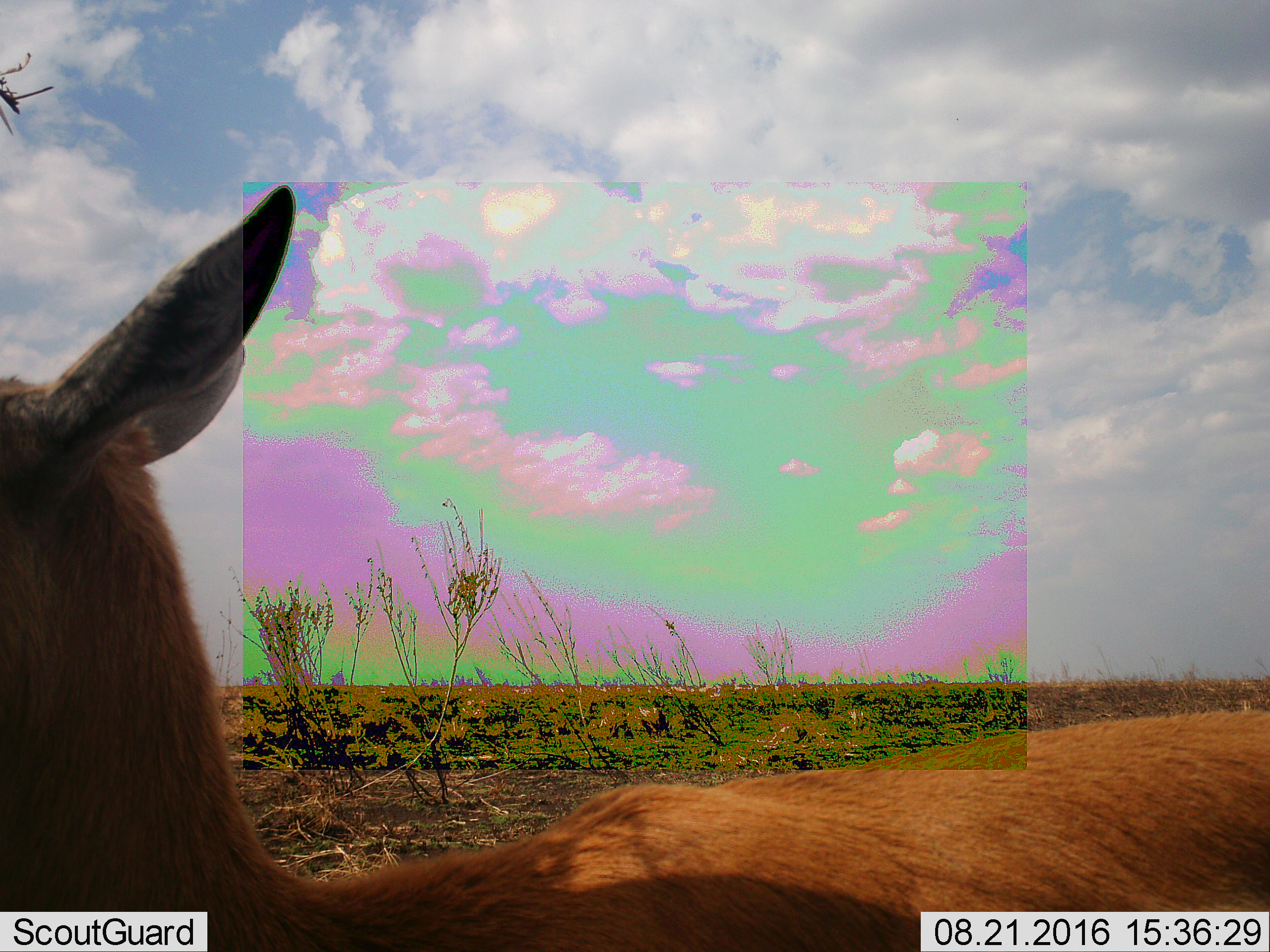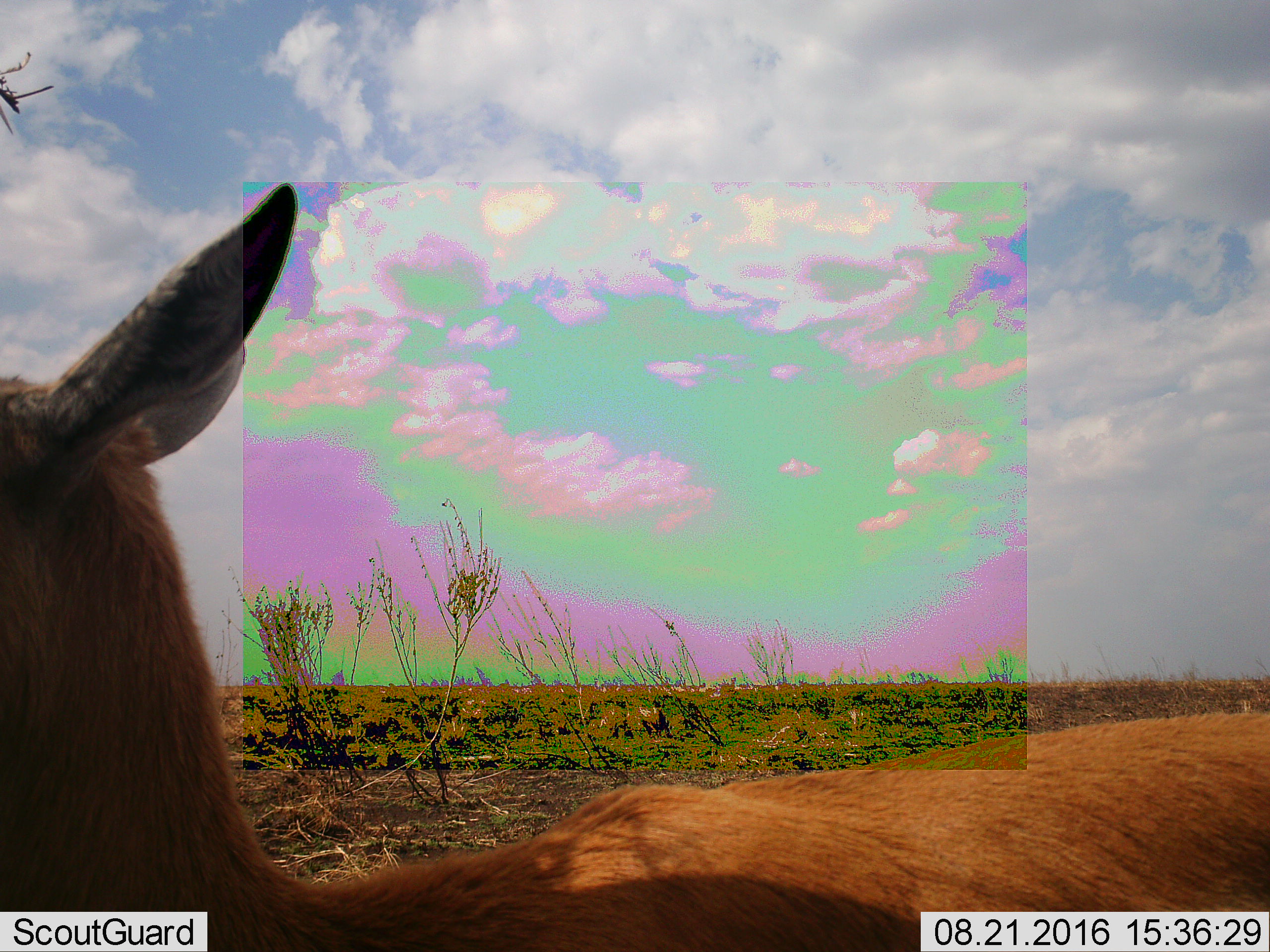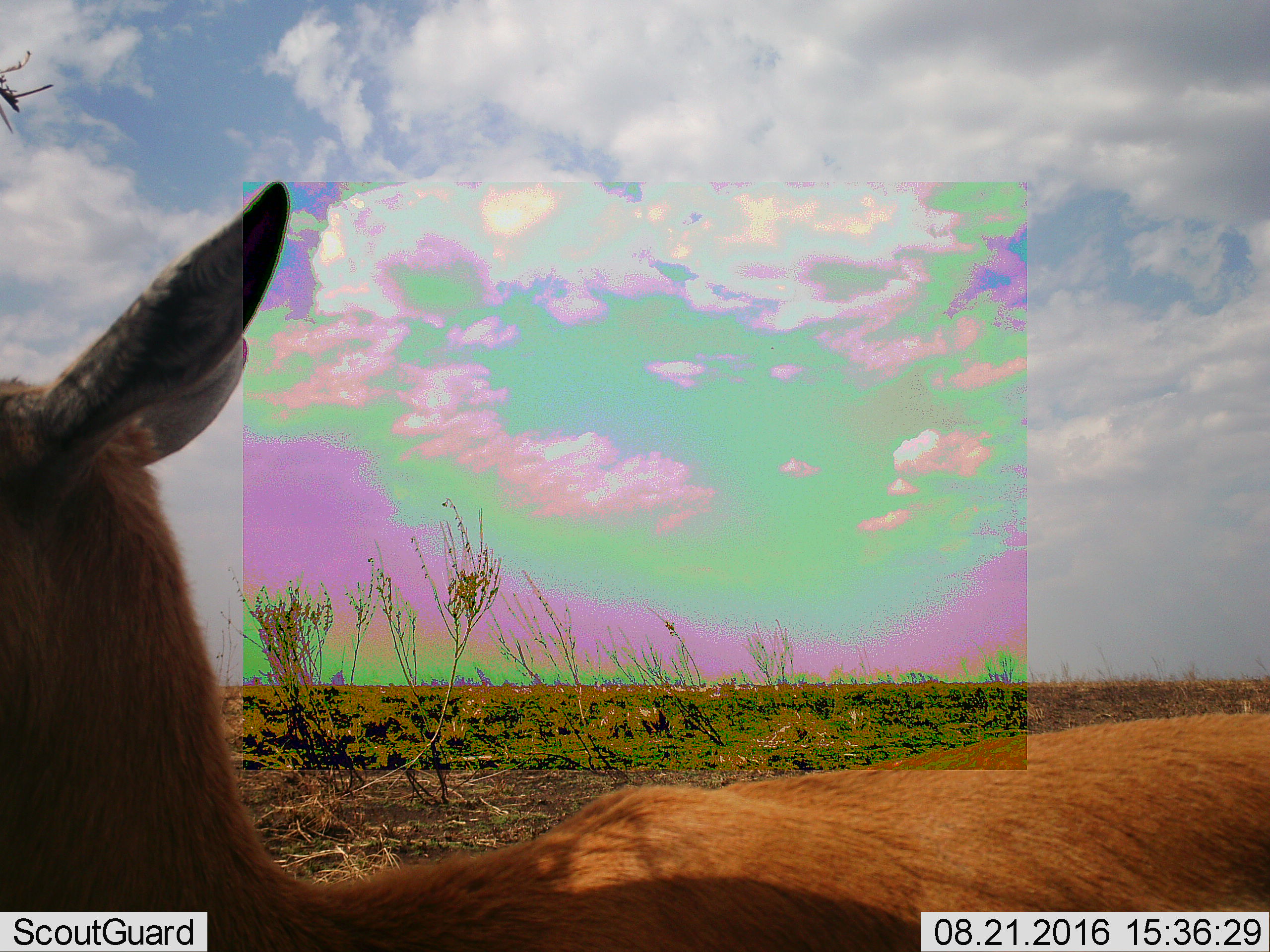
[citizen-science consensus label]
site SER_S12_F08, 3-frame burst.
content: unidentified animal